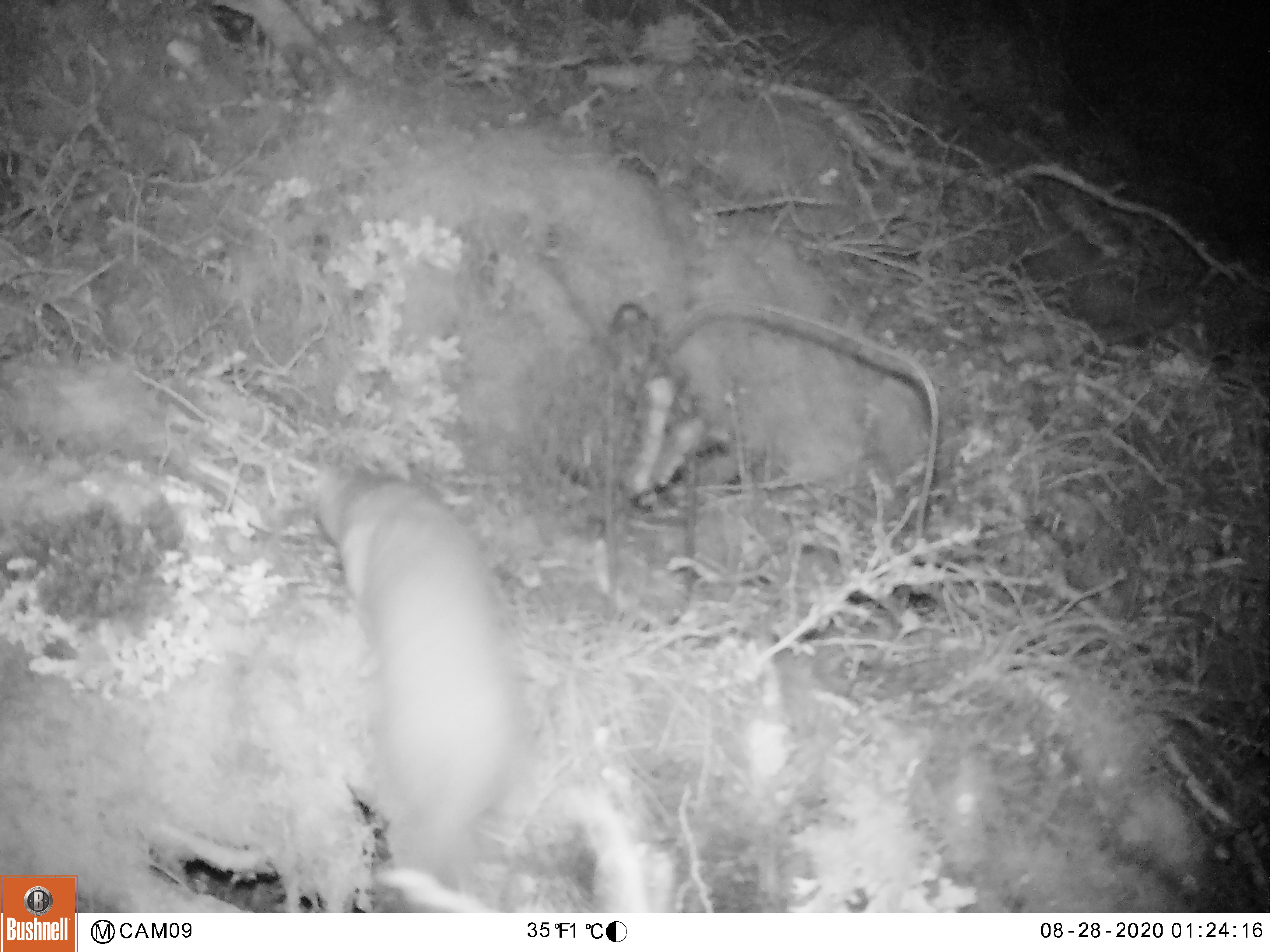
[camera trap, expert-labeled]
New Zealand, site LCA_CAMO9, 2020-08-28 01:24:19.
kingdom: Animalia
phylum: Chordata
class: Mammalia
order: Carnivora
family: Mustelidae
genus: Mustela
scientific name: Mustela erminea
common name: stoat